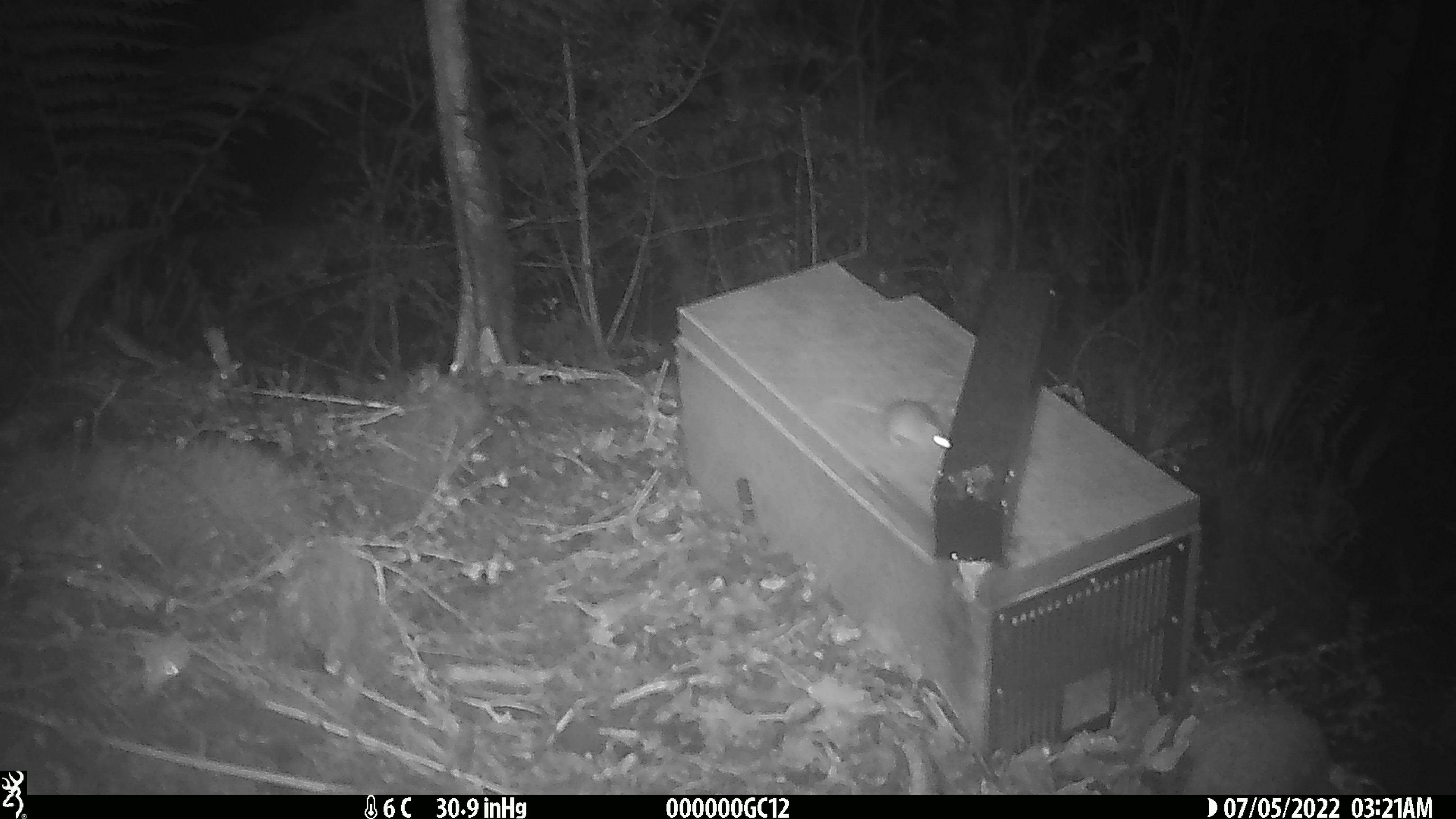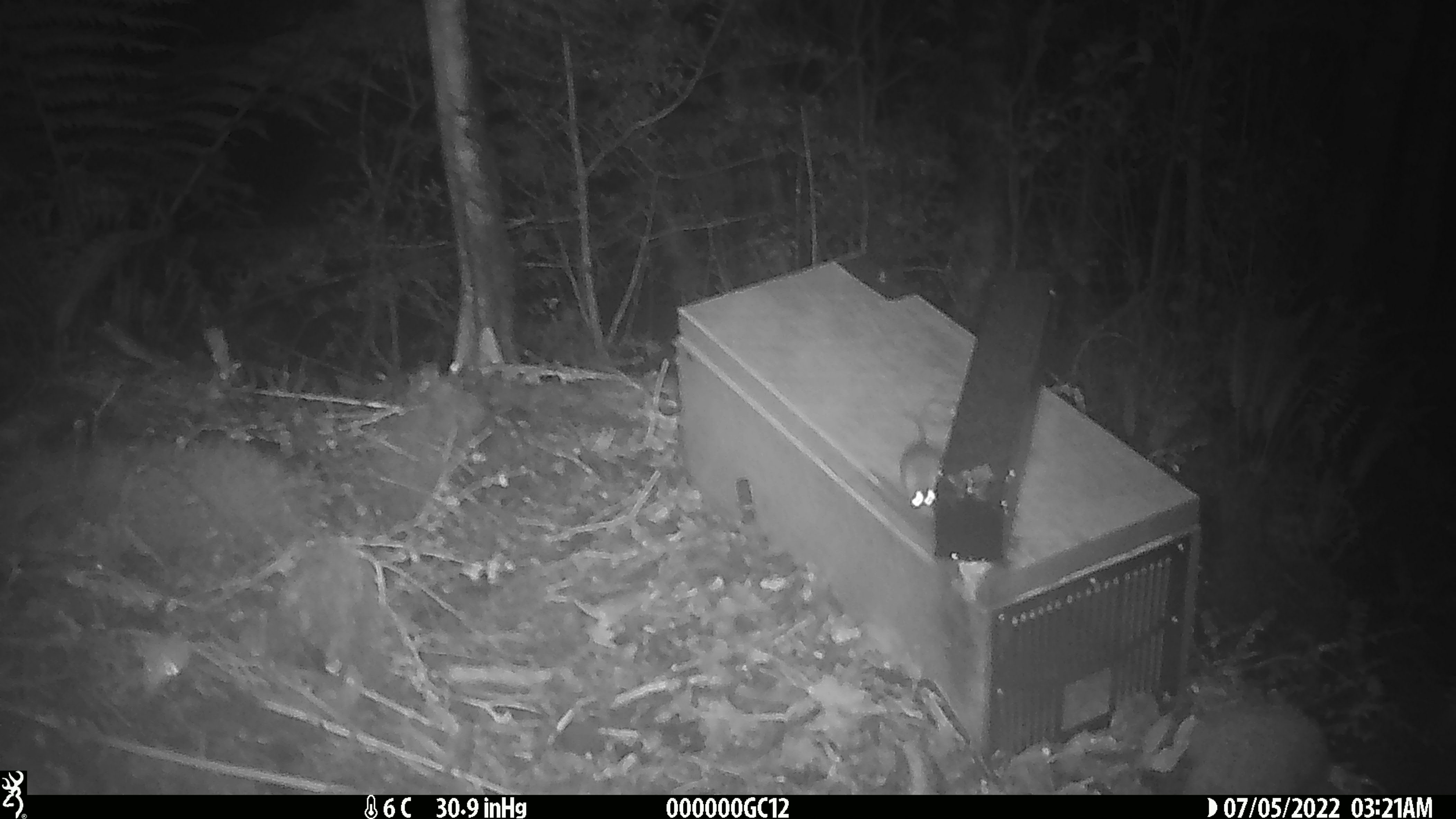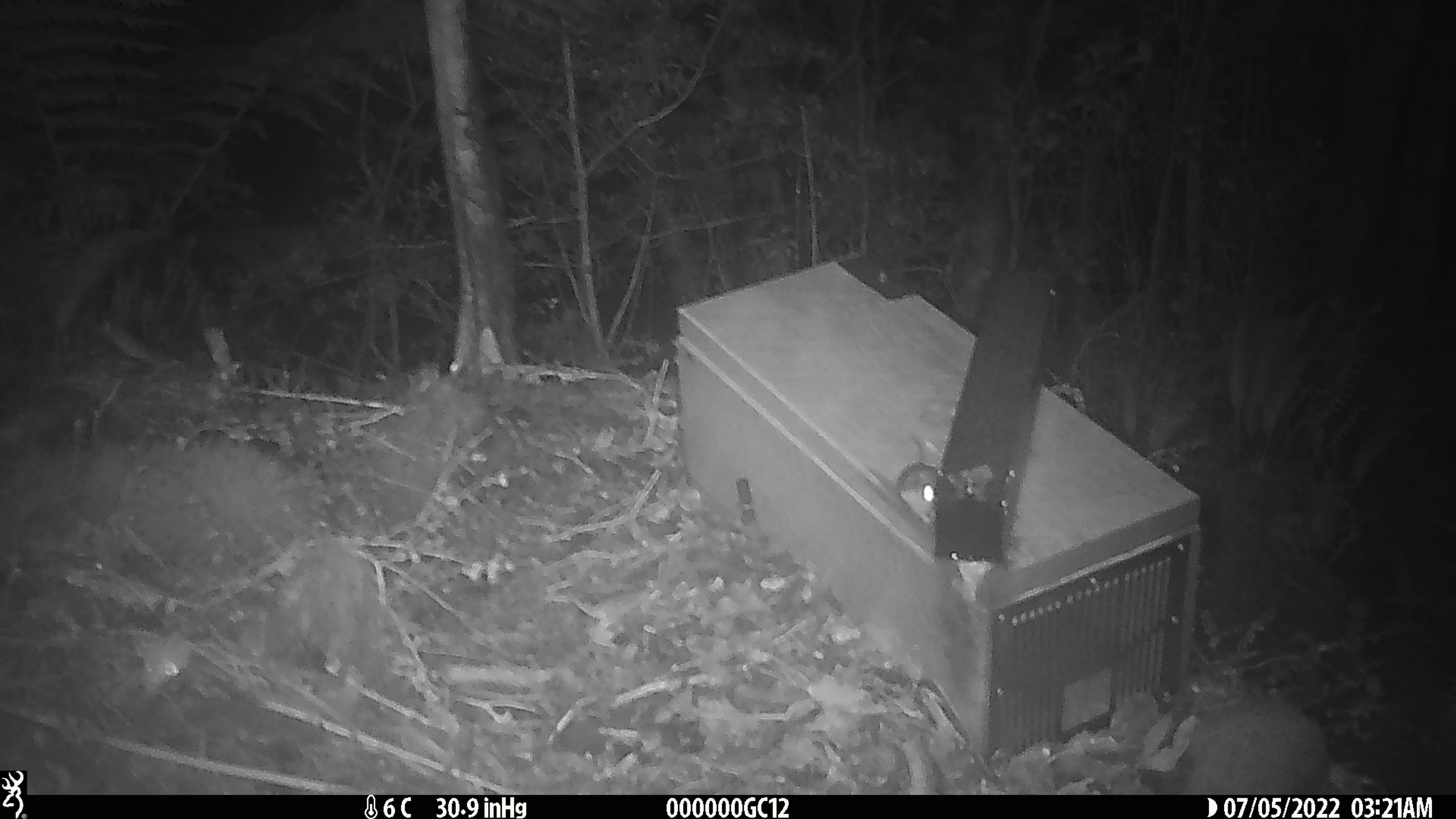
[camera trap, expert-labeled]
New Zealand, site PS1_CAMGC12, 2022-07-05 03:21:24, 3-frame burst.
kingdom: Animalia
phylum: Chordata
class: Mammalia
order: Rodentia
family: Muridae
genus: Mus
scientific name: Mus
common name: mouse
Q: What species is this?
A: Mouse (Mus).